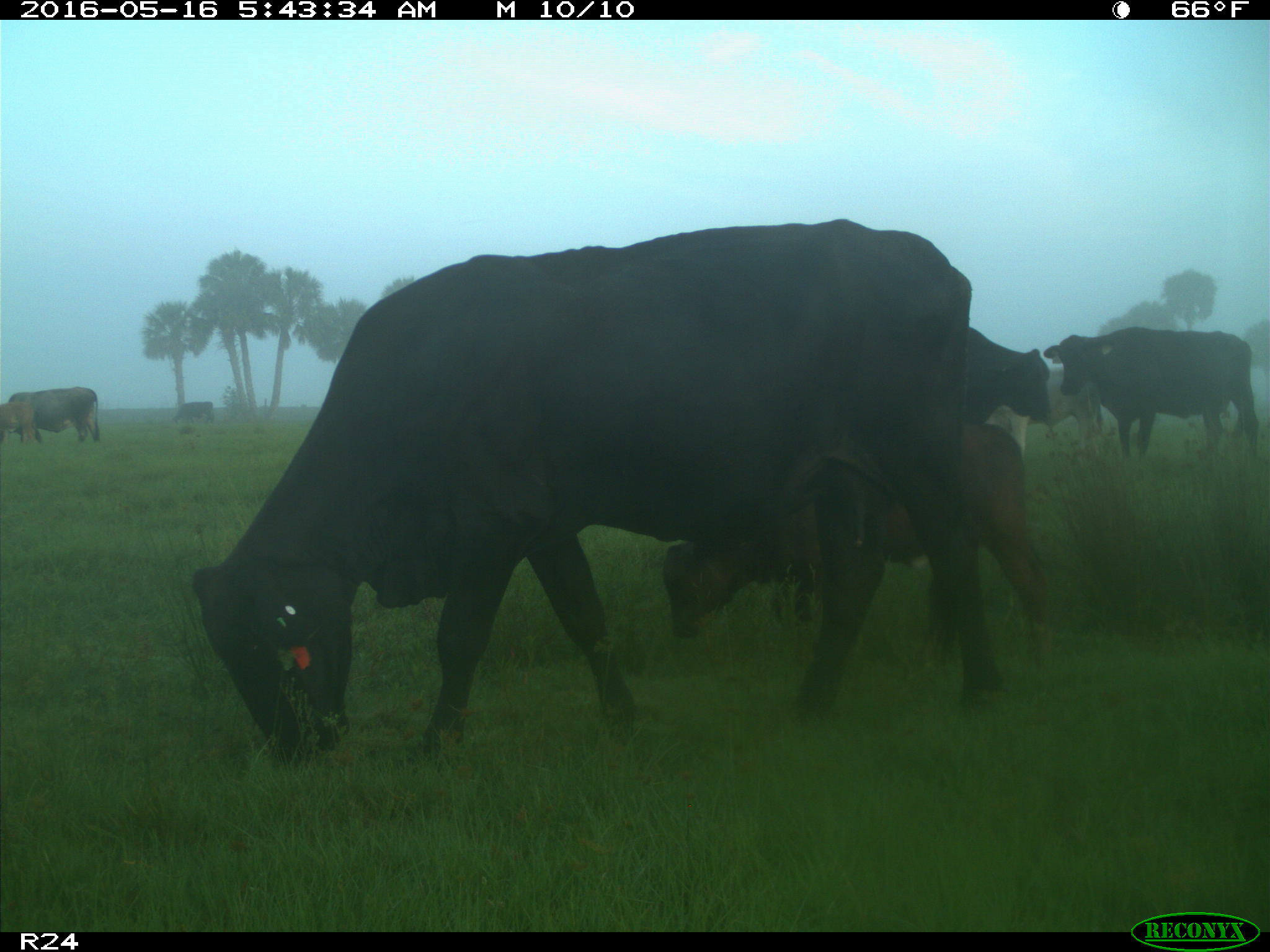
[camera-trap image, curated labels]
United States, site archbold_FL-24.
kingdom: Animalia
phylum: Chordata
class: Mammalia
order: Artiodactyla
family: Bovidae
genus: Bos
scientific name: Bos taurus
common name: domestic cow